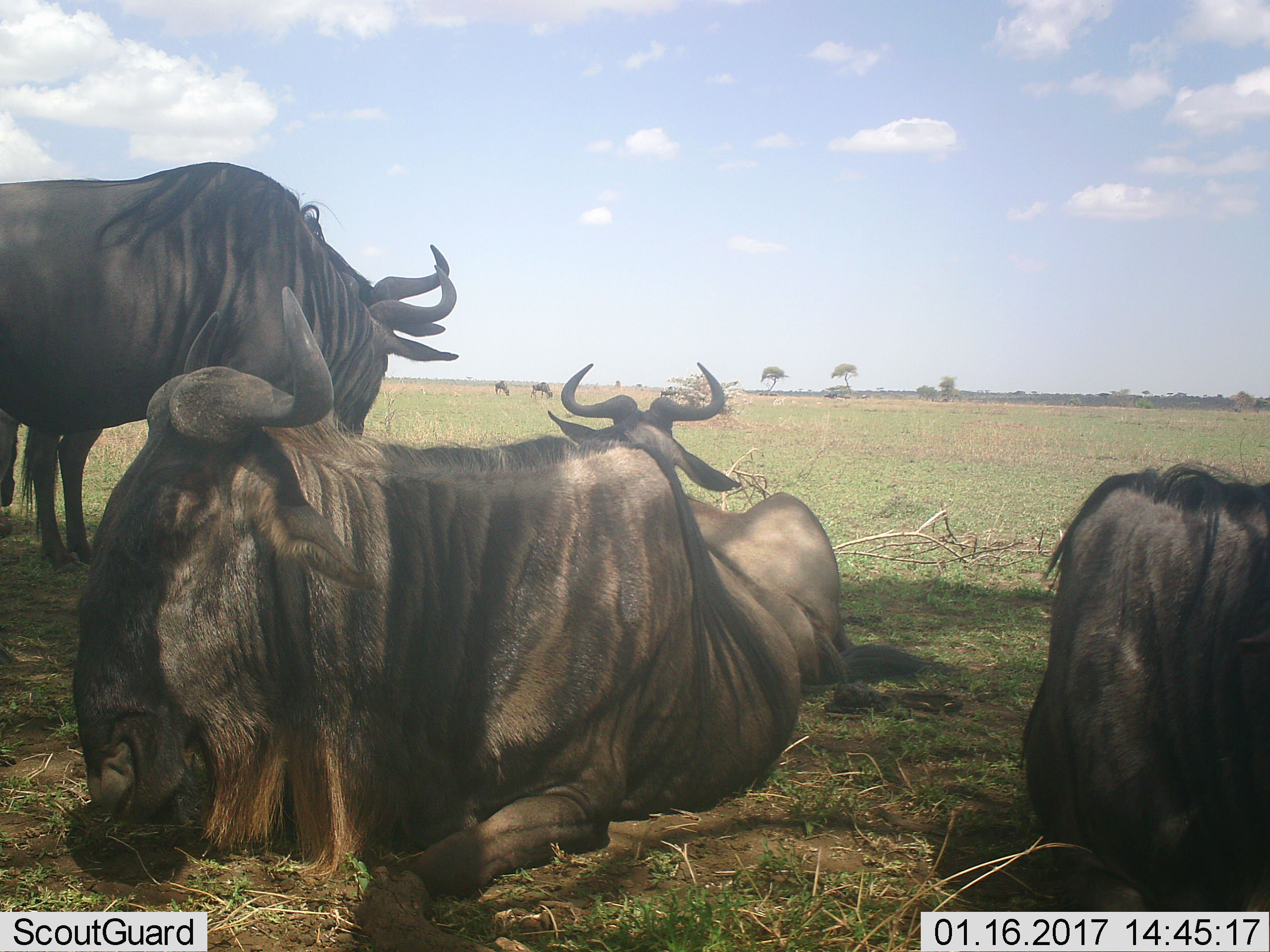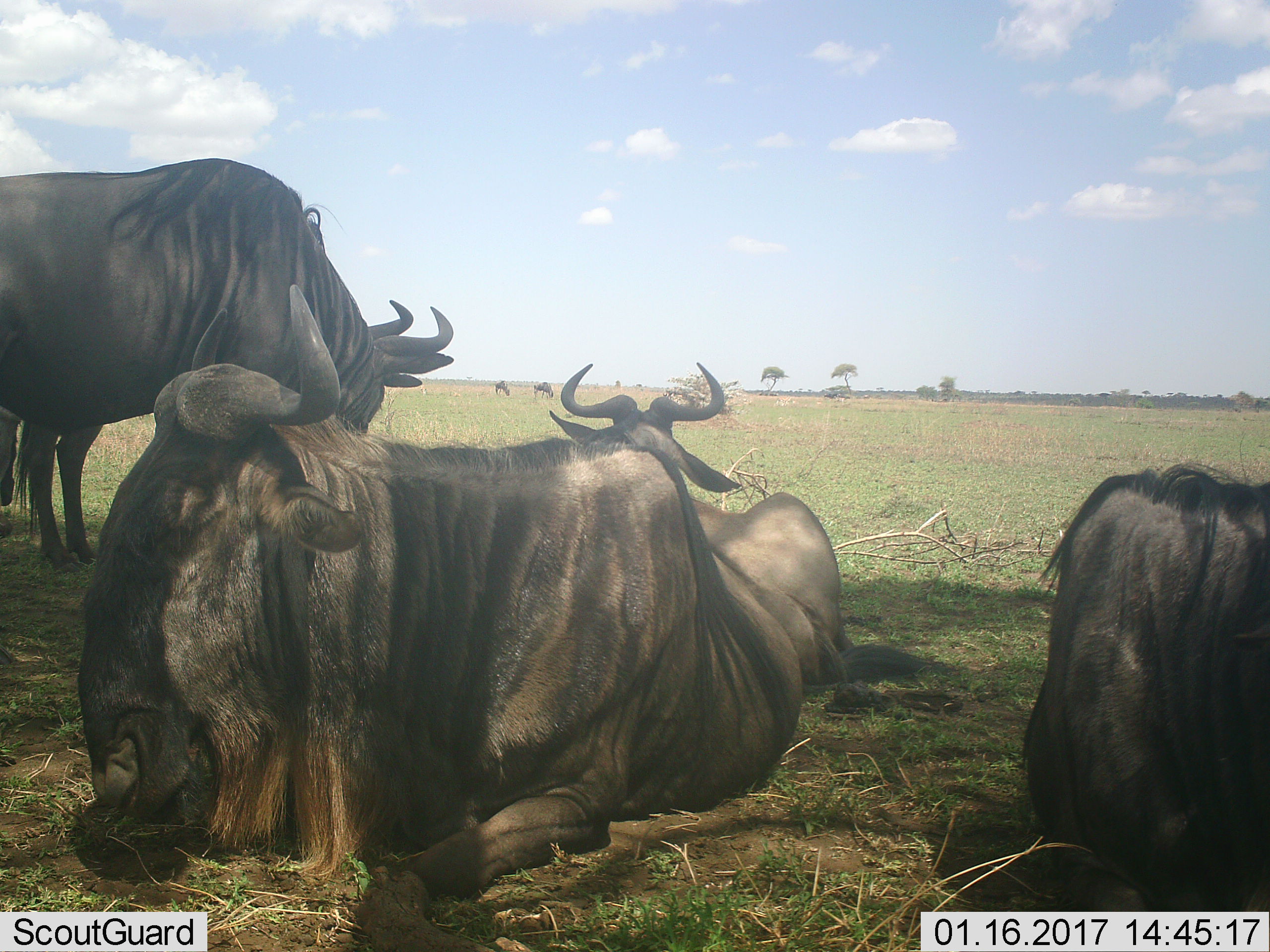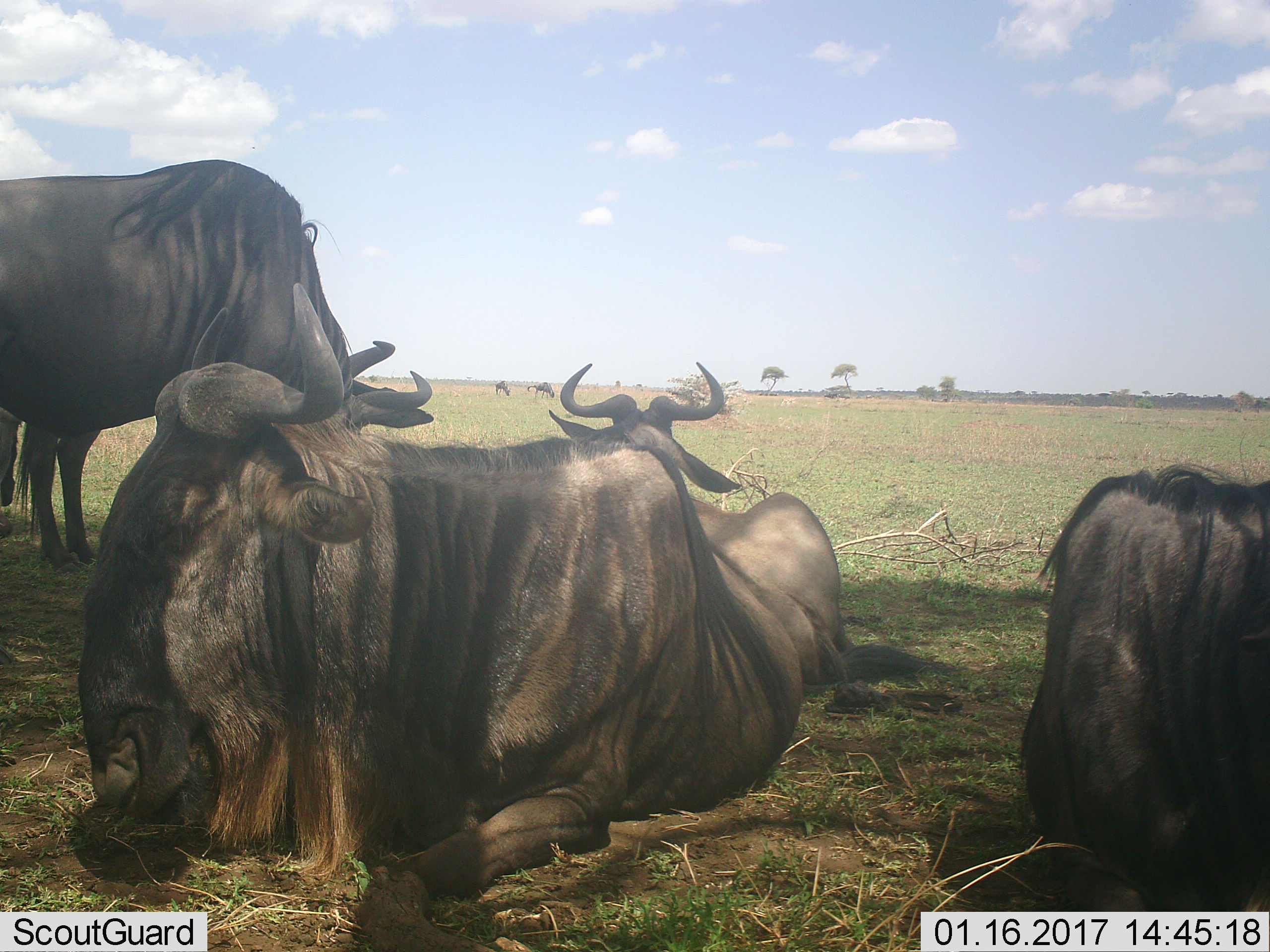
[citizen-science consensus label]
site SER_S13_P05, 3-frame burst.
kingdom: Animalia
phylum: Chordata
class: Mammalia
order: Artiodactyla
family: Bovidae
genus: Connochaetes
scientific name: Connochaetes taurinus taurinus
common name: blue wildebeest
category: wildebeestblue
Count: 7.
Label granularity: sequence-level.